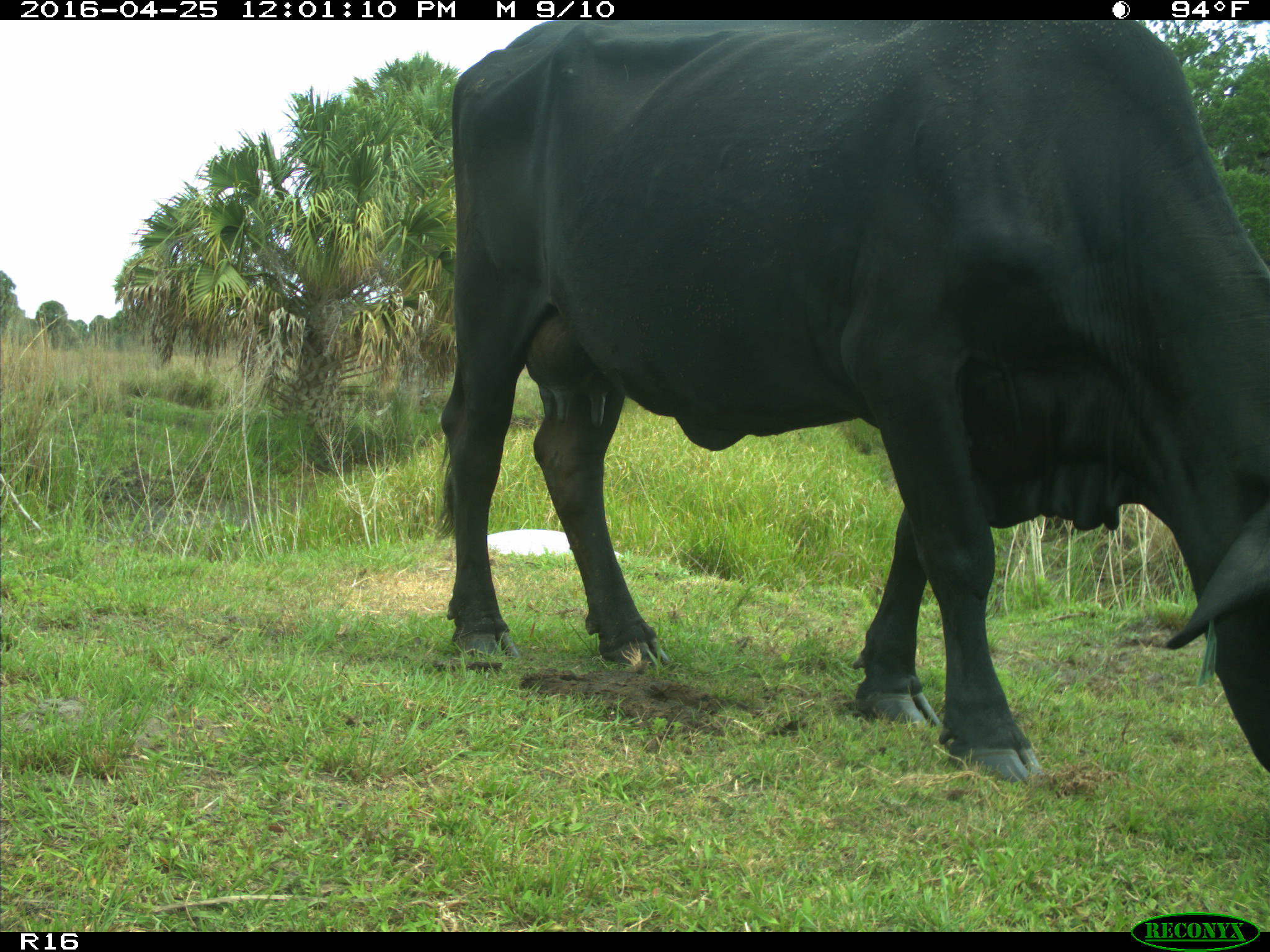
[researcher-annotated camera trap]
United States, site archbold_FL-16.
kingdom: Animalia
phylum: Chordata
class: Mammalia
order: Artiodactyla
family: Bovidae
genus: Bos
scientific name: Bos taurus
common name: domestic cow